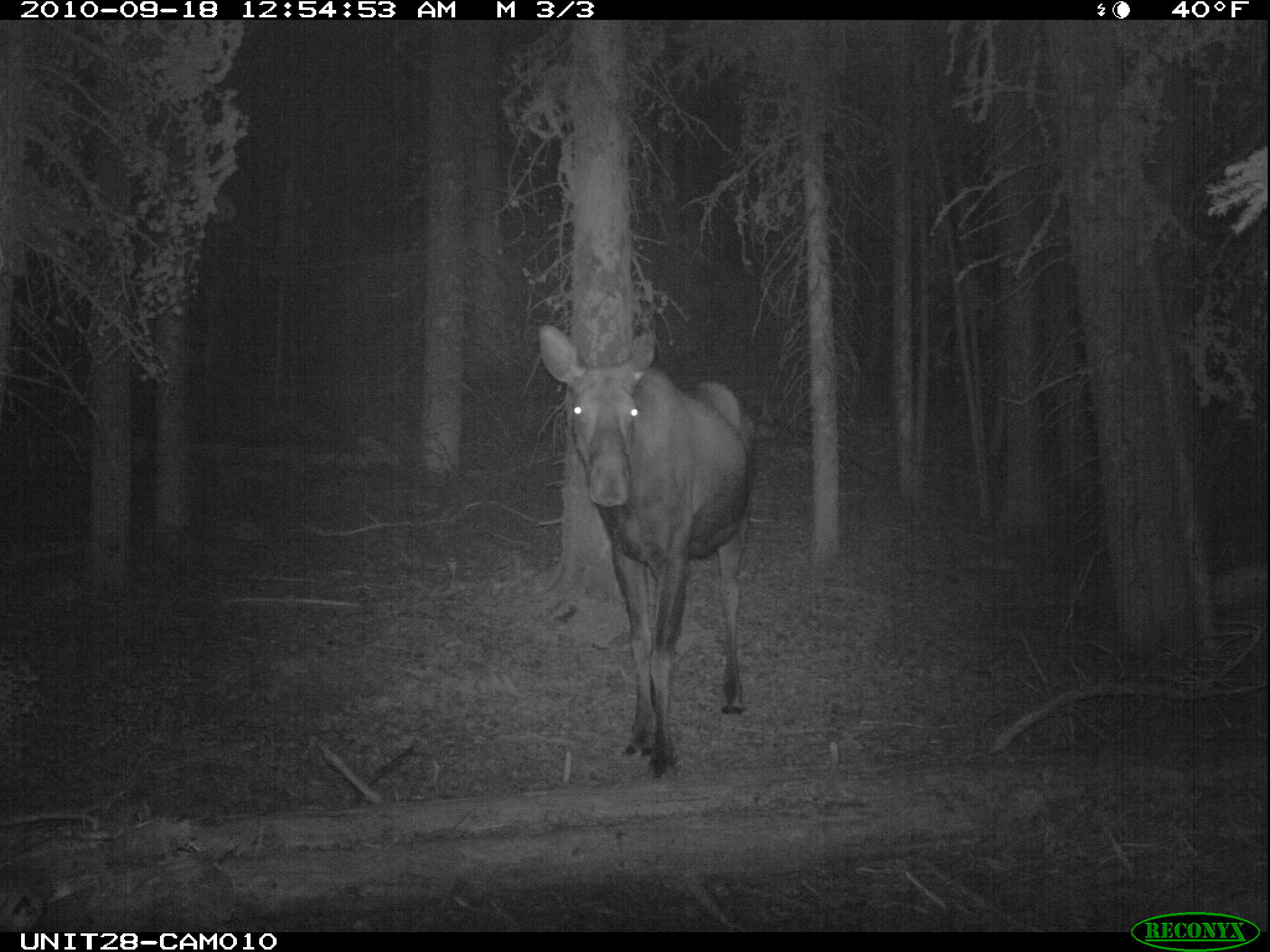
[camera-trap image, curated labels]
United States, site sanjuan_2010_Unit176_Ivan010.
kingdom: Animalia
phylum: Chordata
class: Mammalia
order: Artiodactyla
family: Cervidae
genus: Alces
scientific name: Alces alces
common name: moose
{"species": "Alces alces (moose)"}